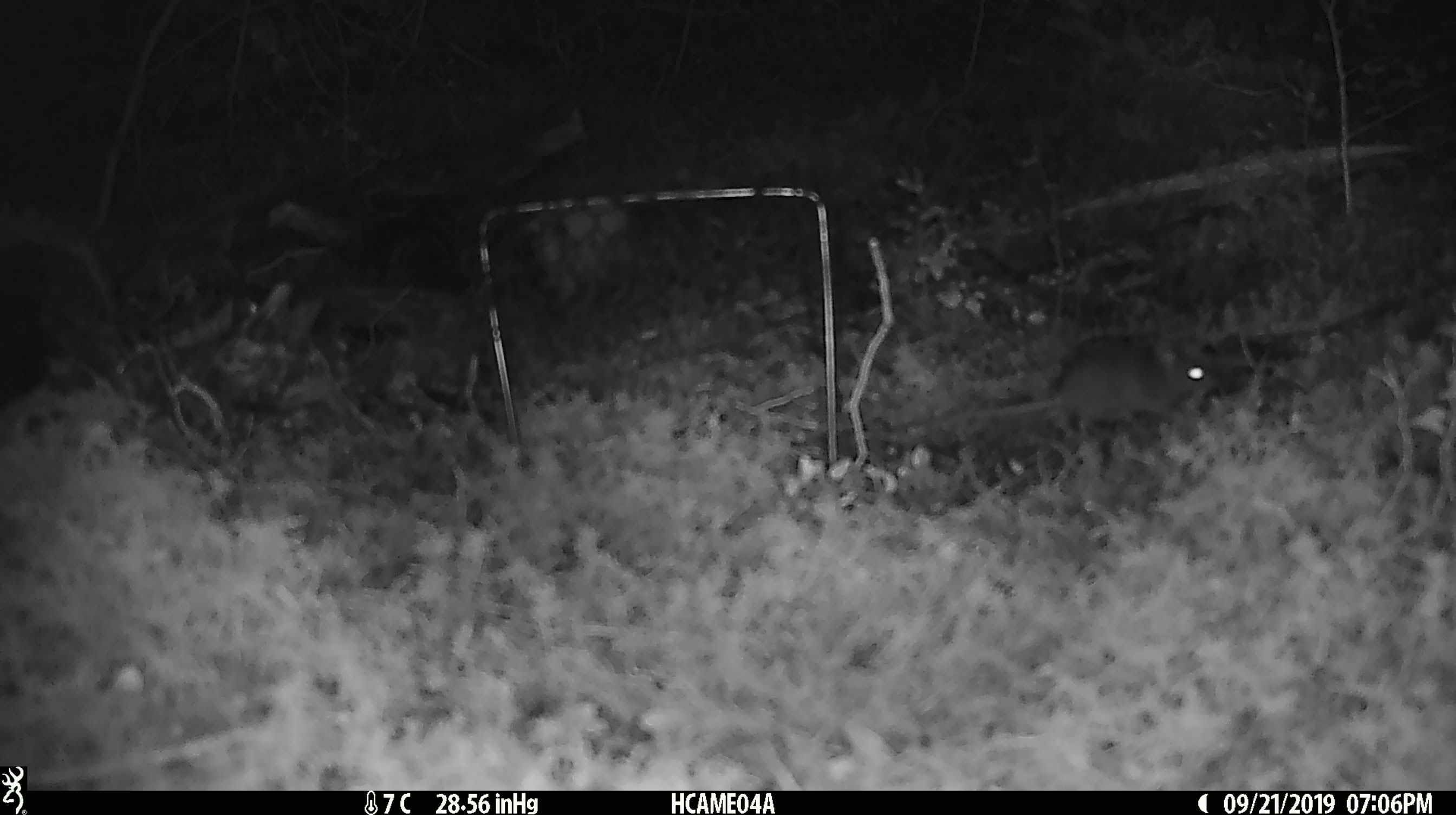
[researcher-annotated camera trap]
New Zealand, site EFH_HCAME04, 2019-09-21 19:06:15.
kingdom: Animalia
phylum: Chordata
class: Mammalia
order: Rodentia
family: Muridae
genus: Mus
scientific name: Mus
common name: mouse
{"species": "mouse (Mus)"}